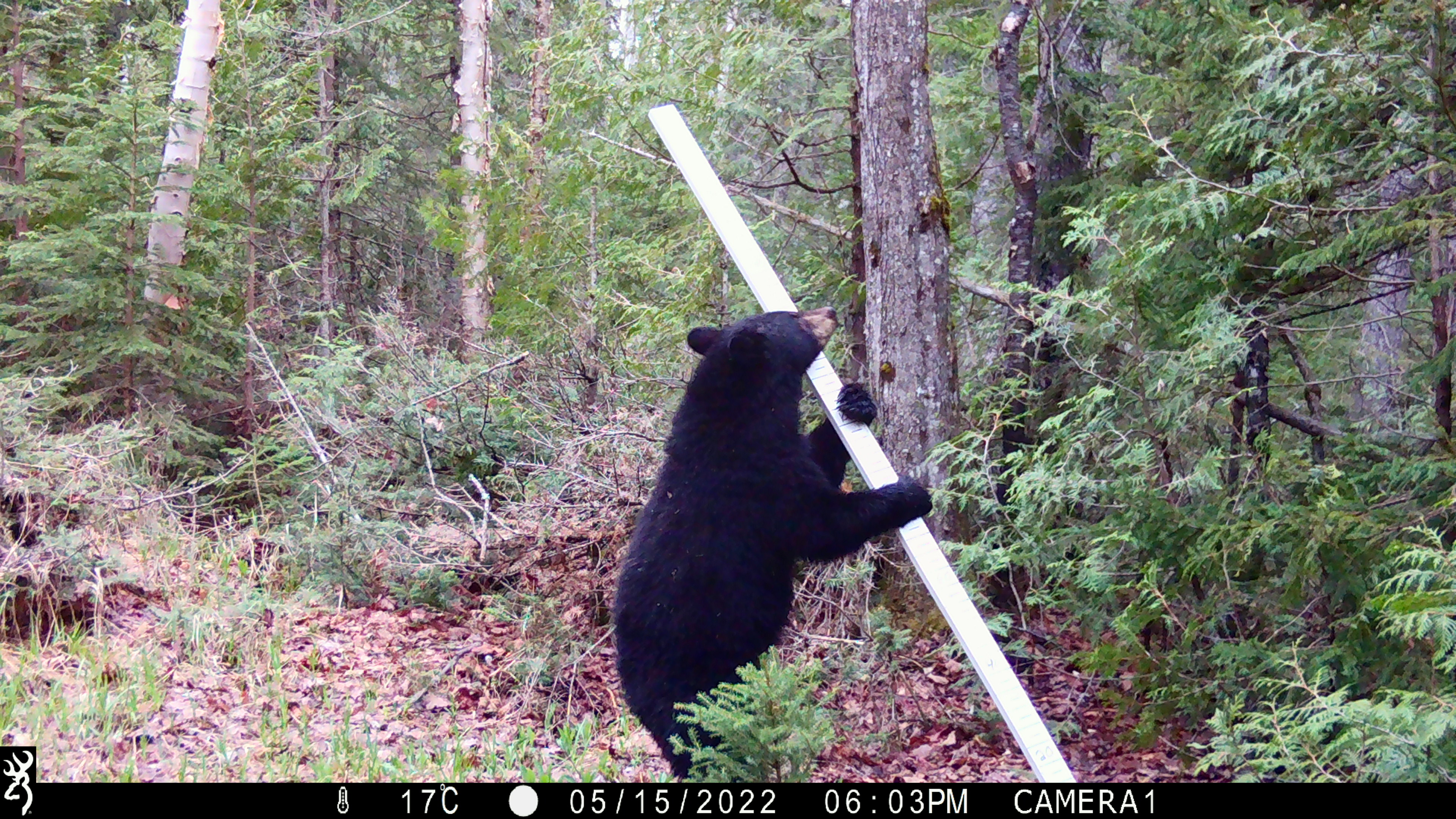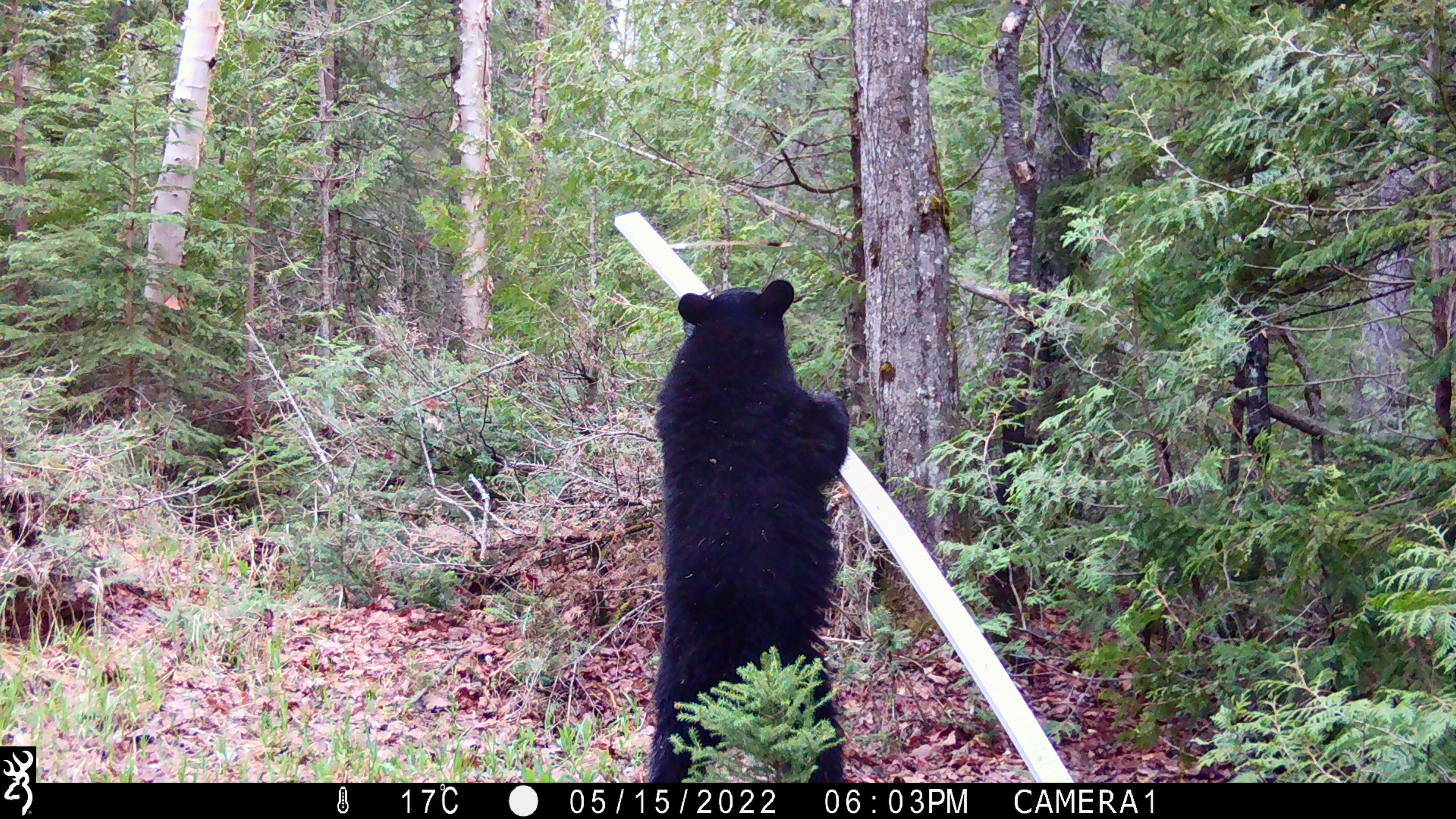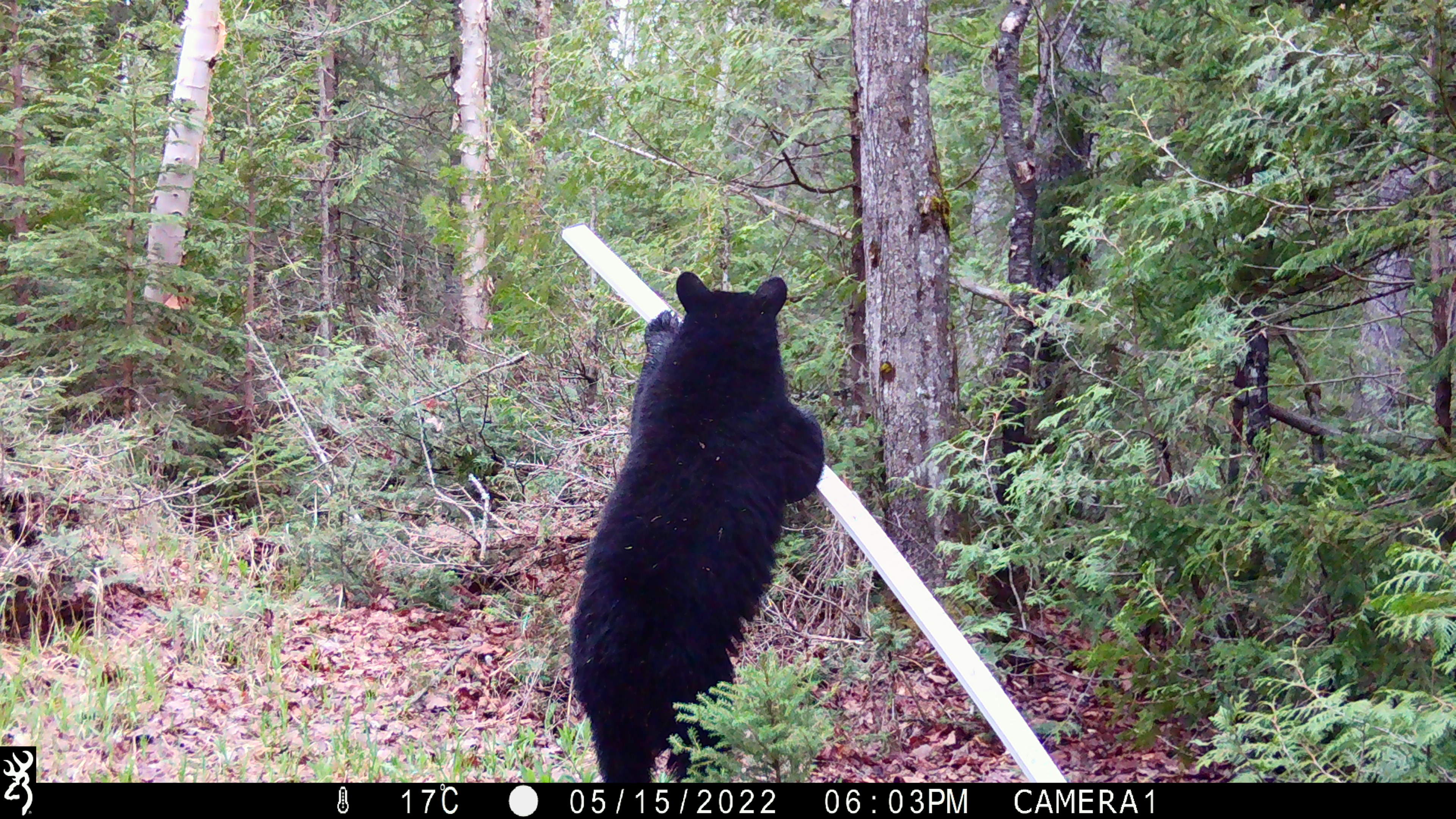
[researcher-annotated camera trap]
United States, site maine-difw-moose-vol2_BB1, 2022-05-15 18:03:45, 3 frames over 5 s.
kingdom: Animalia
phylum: Chordata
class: Mammalia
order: Carnivora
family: Ursidae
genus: Ursus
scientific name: Ursus americanus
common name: black bear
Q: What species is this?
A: Black bear (Ursus americanus).